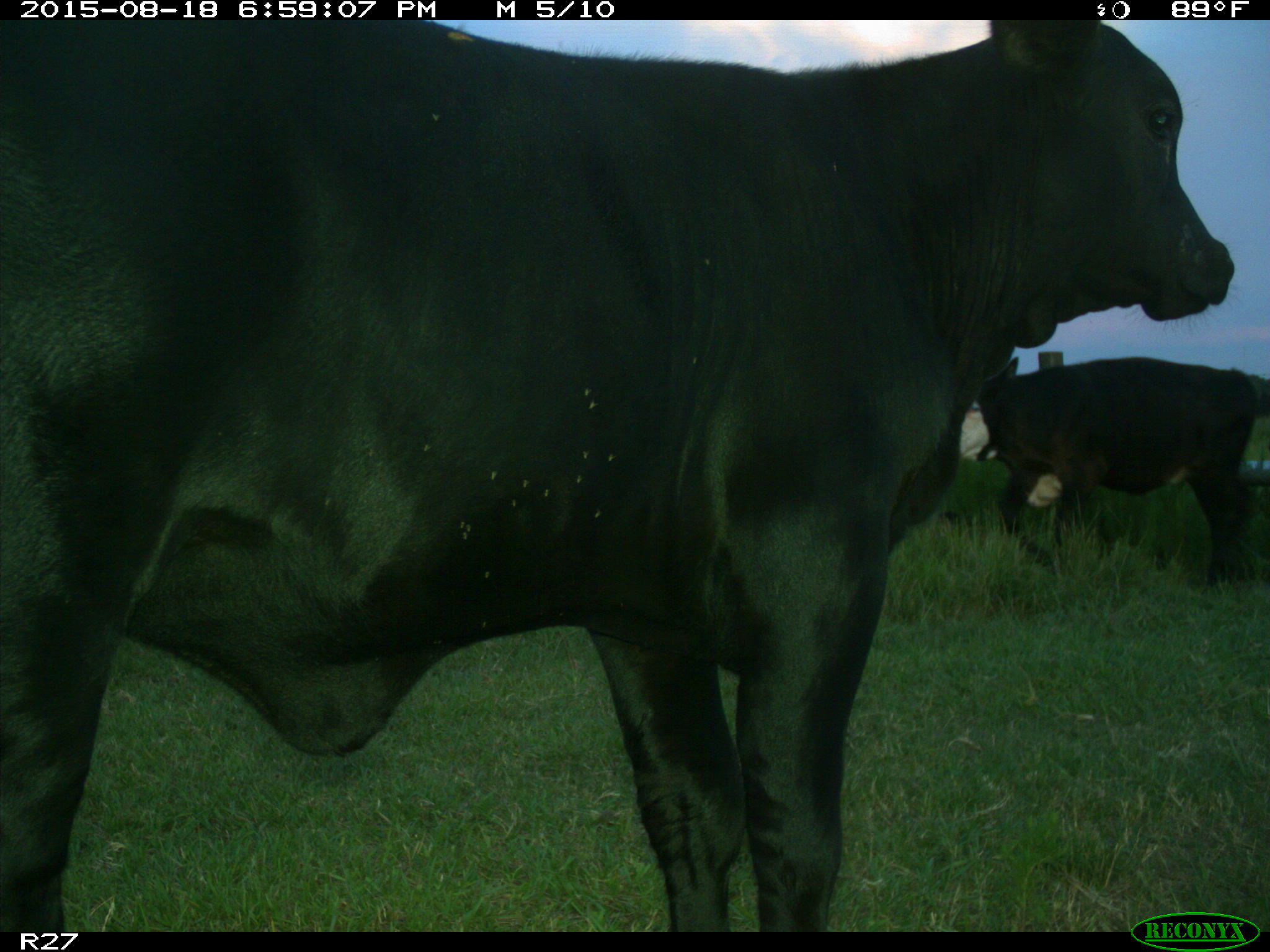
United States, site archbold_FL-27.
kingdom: Animalia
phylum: Chordata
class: Mammalia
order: Artiodactyla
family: Bovidae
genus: Bos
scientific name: Bos taurus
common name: domestic cow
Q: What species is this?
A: Bos taurus (domestic cow).